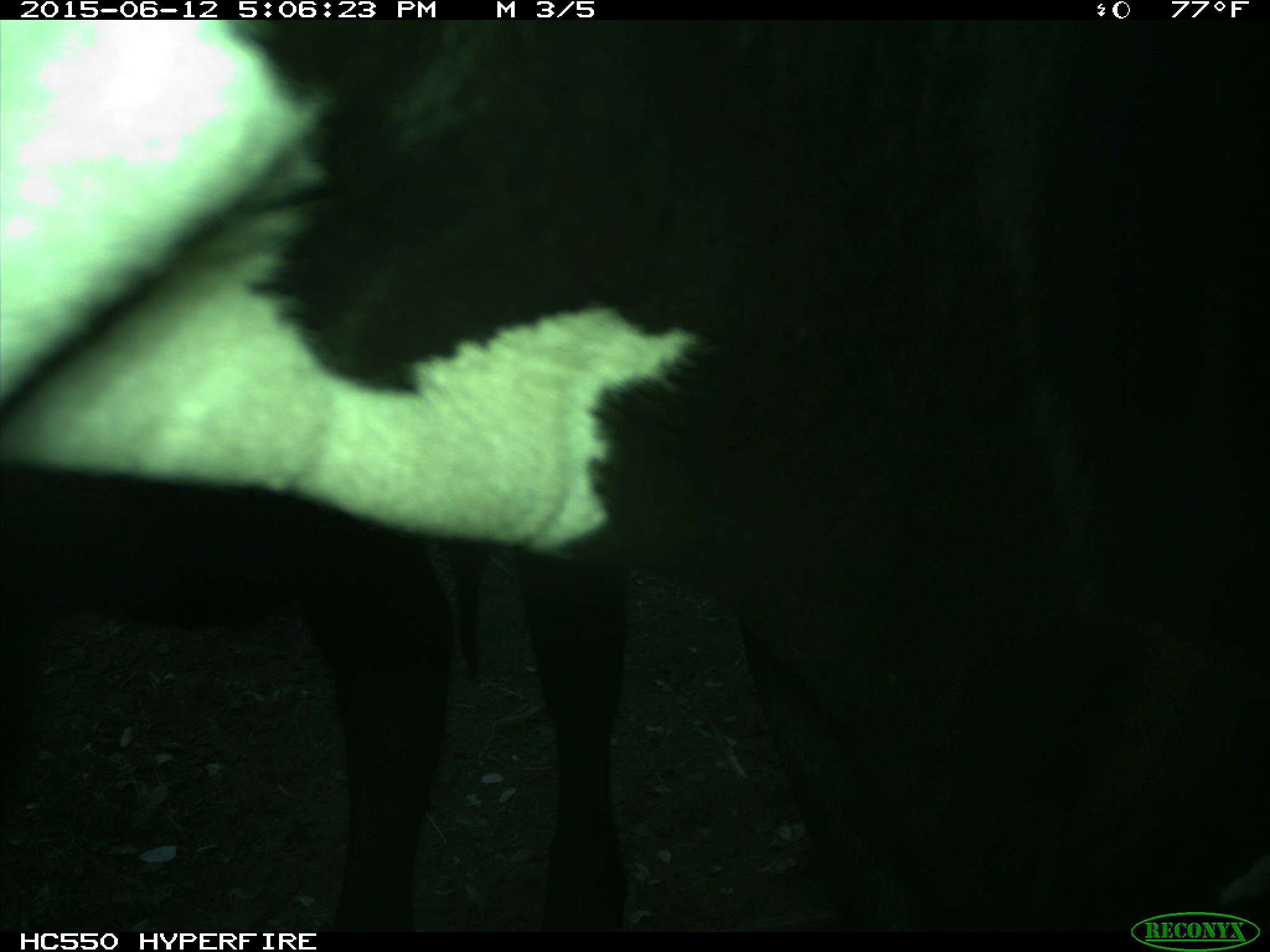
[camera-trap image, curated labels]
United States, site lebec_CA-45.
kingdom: Animalia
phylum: Chordata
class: Mammalia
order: Artiodactyla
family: Bovidae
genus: Bos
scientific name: Bos taurus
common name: domestic cow